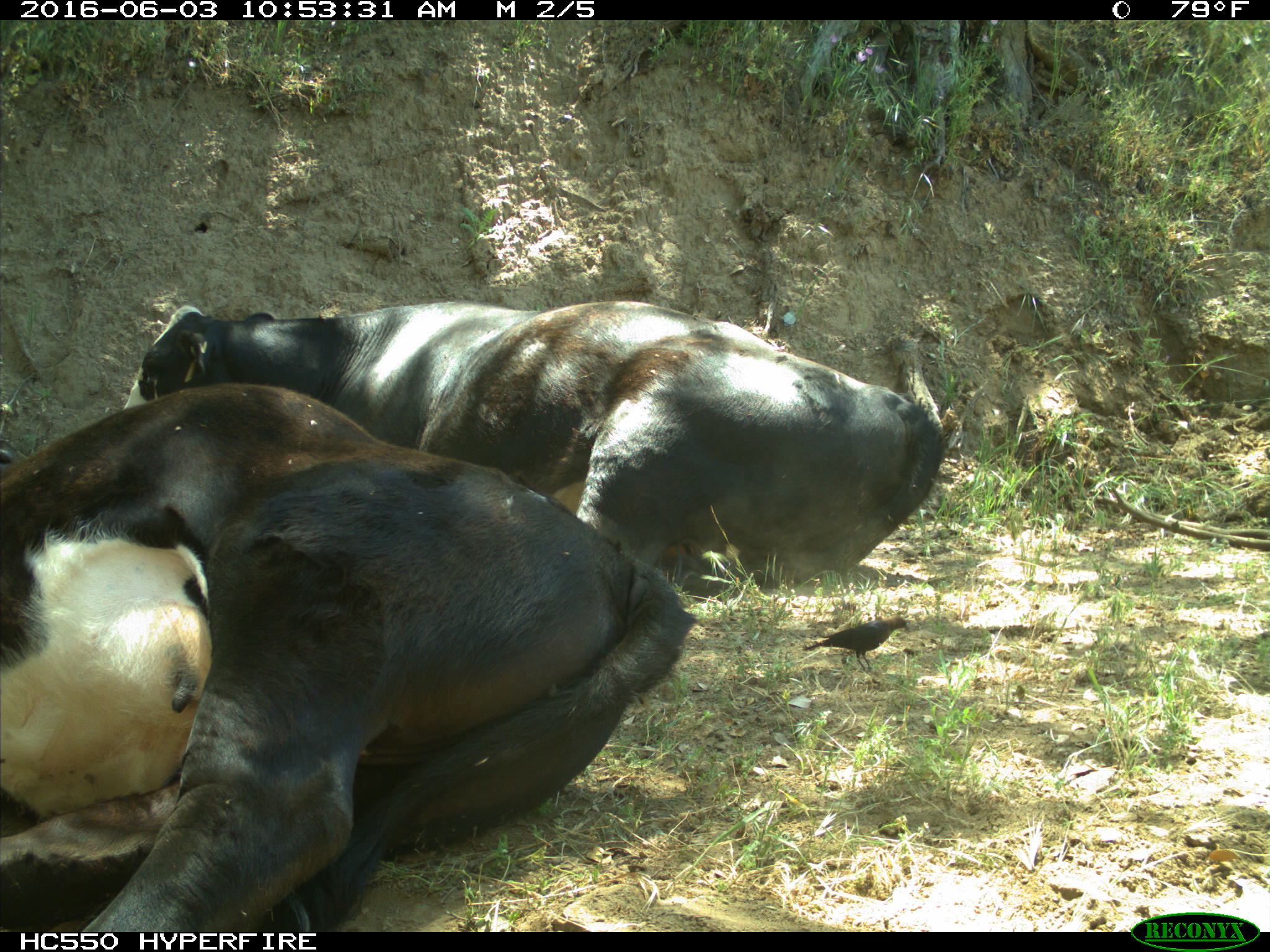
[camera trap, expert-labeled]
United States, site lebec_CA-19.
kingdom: Animalia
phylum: Chordata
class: Mammalia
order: Artiodactyla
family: Bovidae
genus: Bos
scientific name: Bos taurus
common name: domestic cow